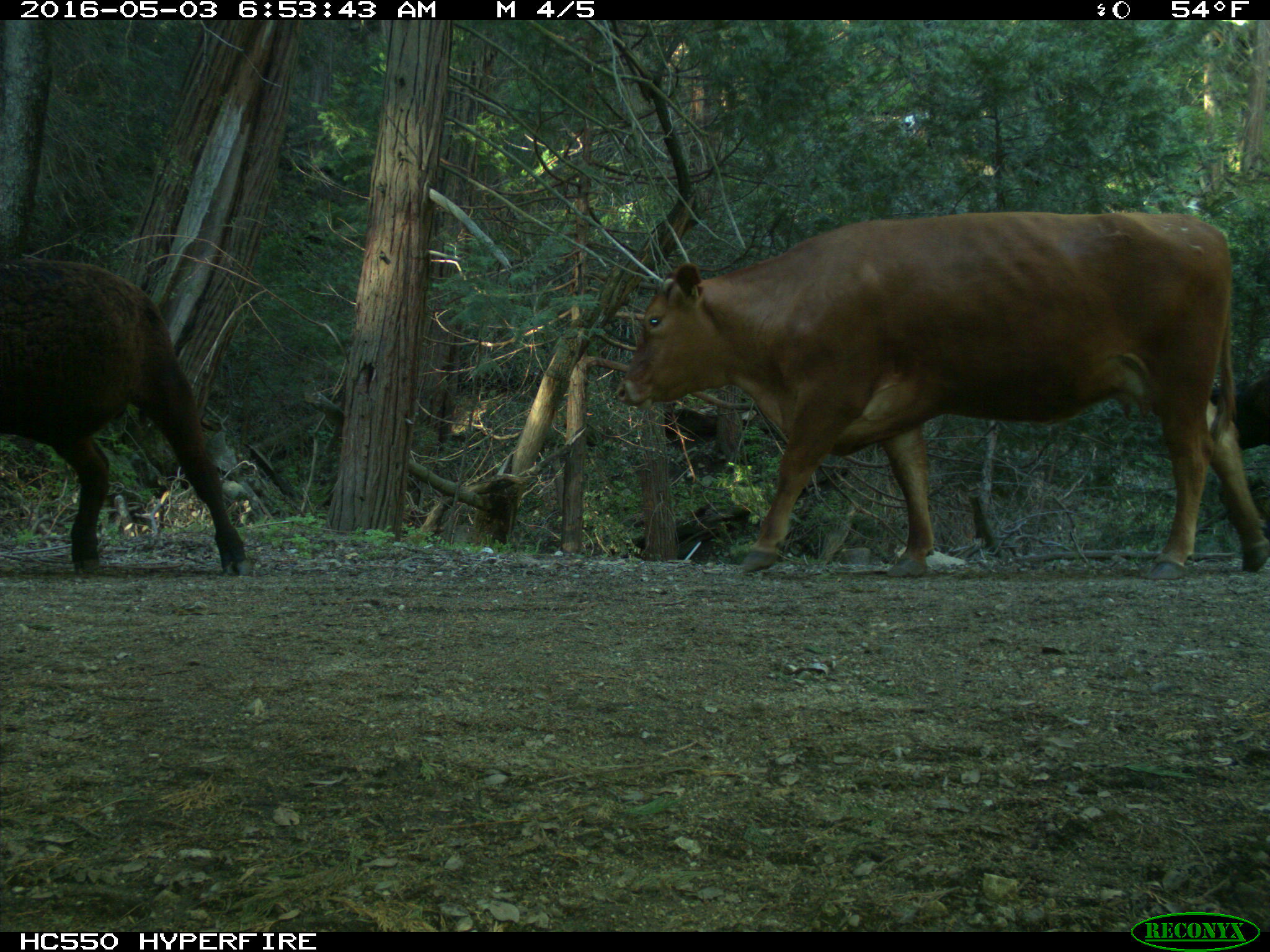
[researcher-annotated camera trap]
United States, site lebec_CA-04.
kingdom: Animalia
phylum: Chordata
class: Mammalia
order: Artiodactyla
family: Bovidae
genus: Bos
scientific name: Bos taurus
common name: domestic cow